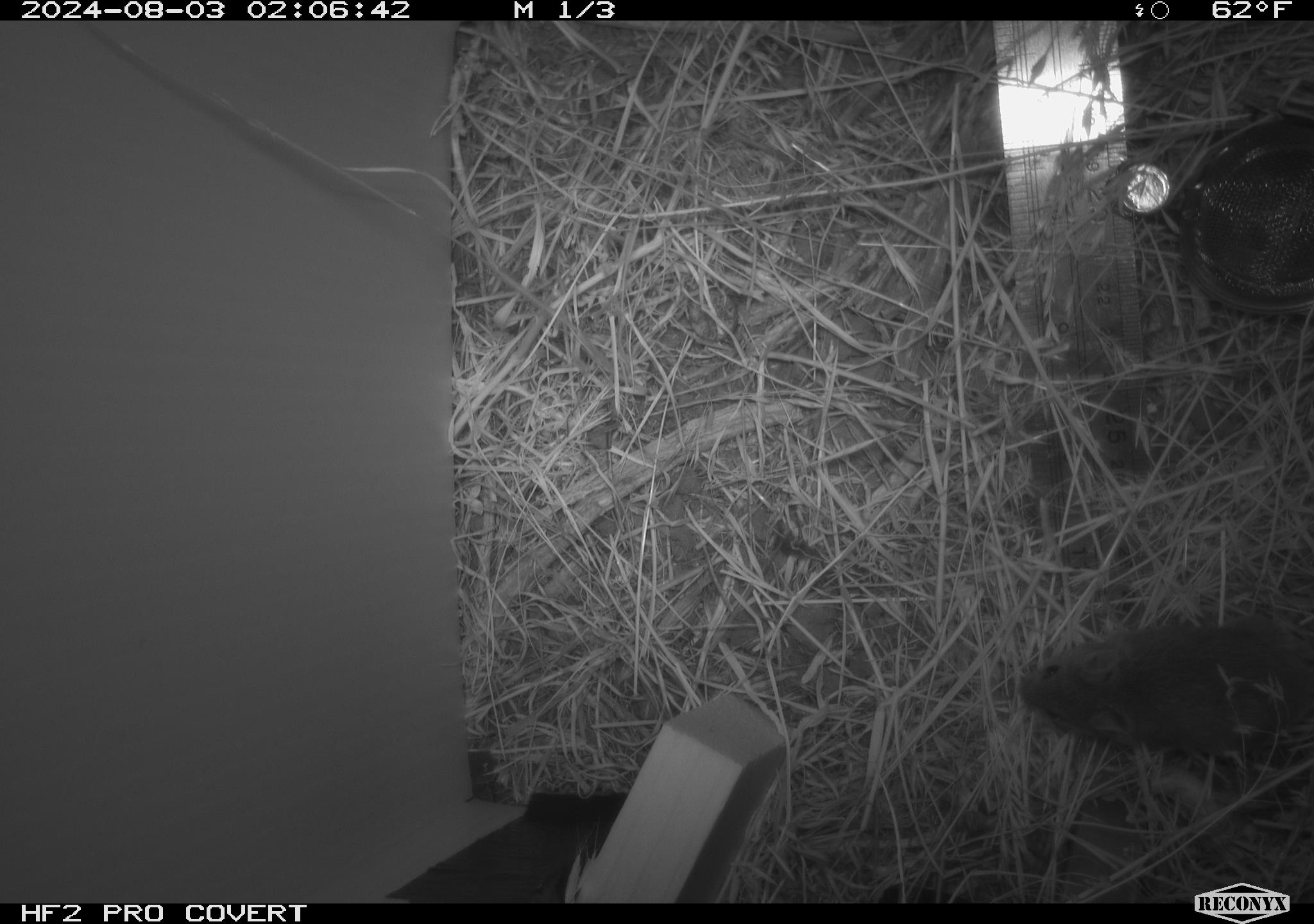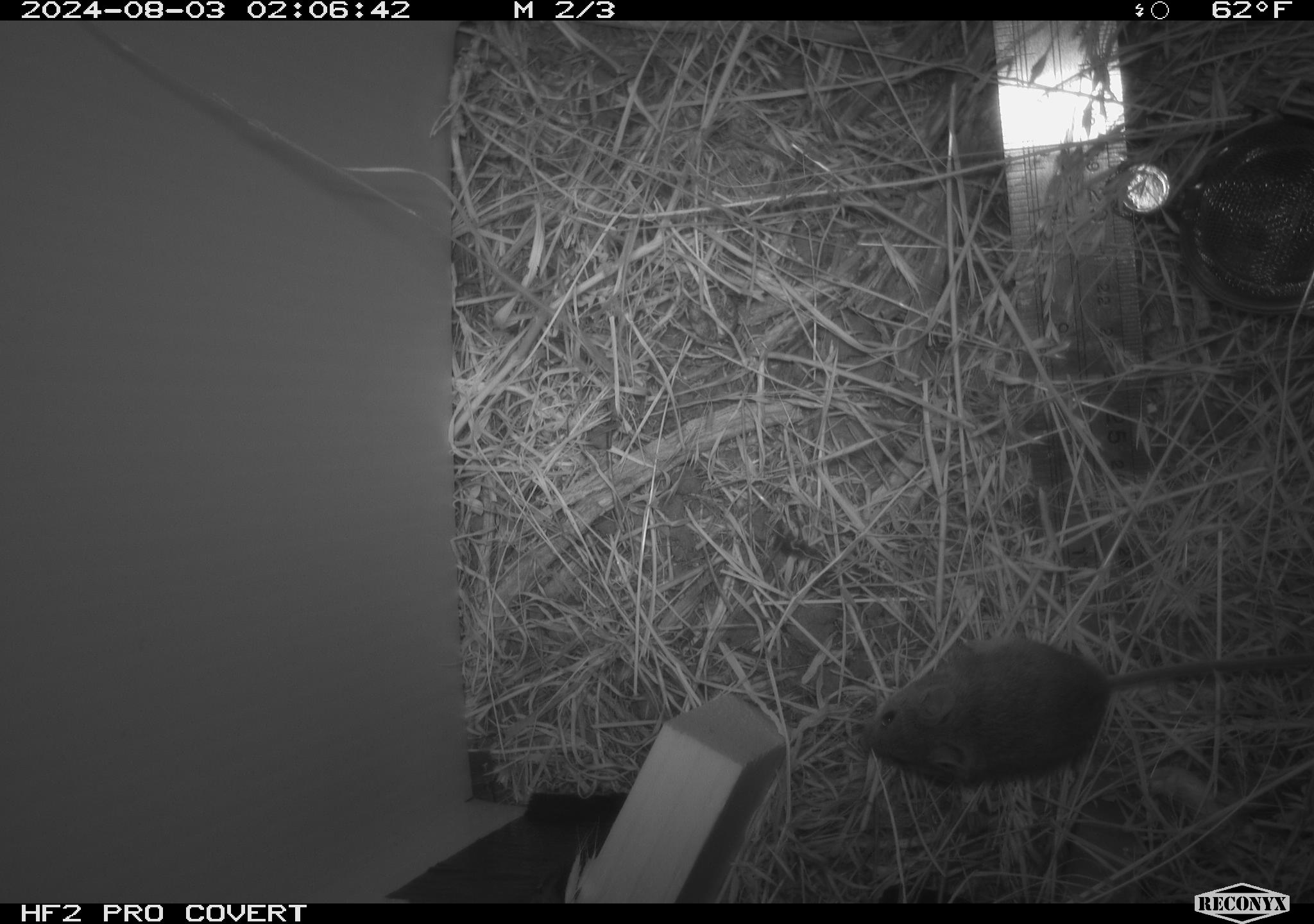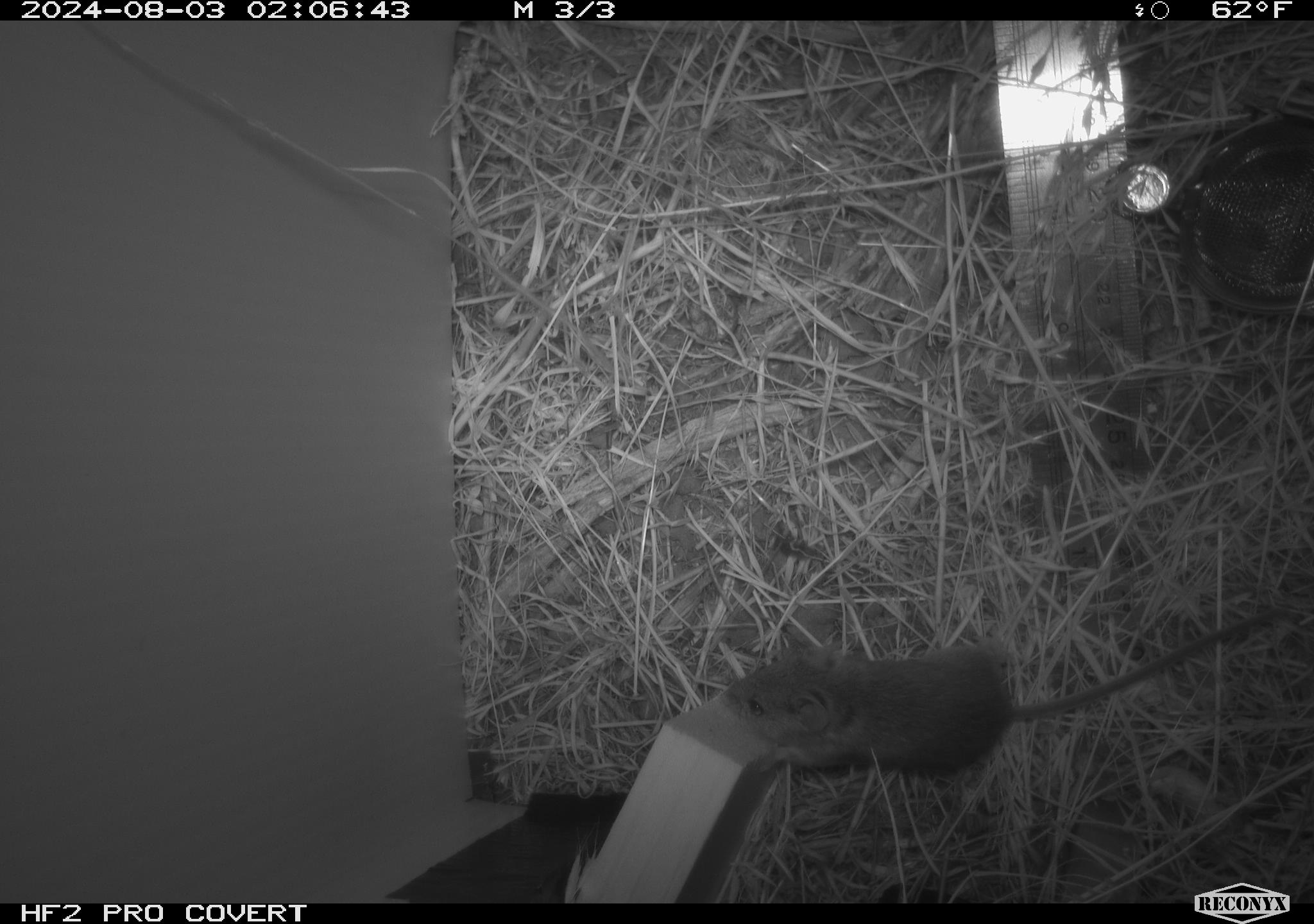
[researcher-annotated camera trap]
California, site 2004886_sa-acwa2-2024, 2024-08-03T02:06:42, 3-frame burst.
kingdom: Animalia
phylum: Chordata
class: Mammalia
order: Rodentia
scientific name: Rodentia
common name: mouse species